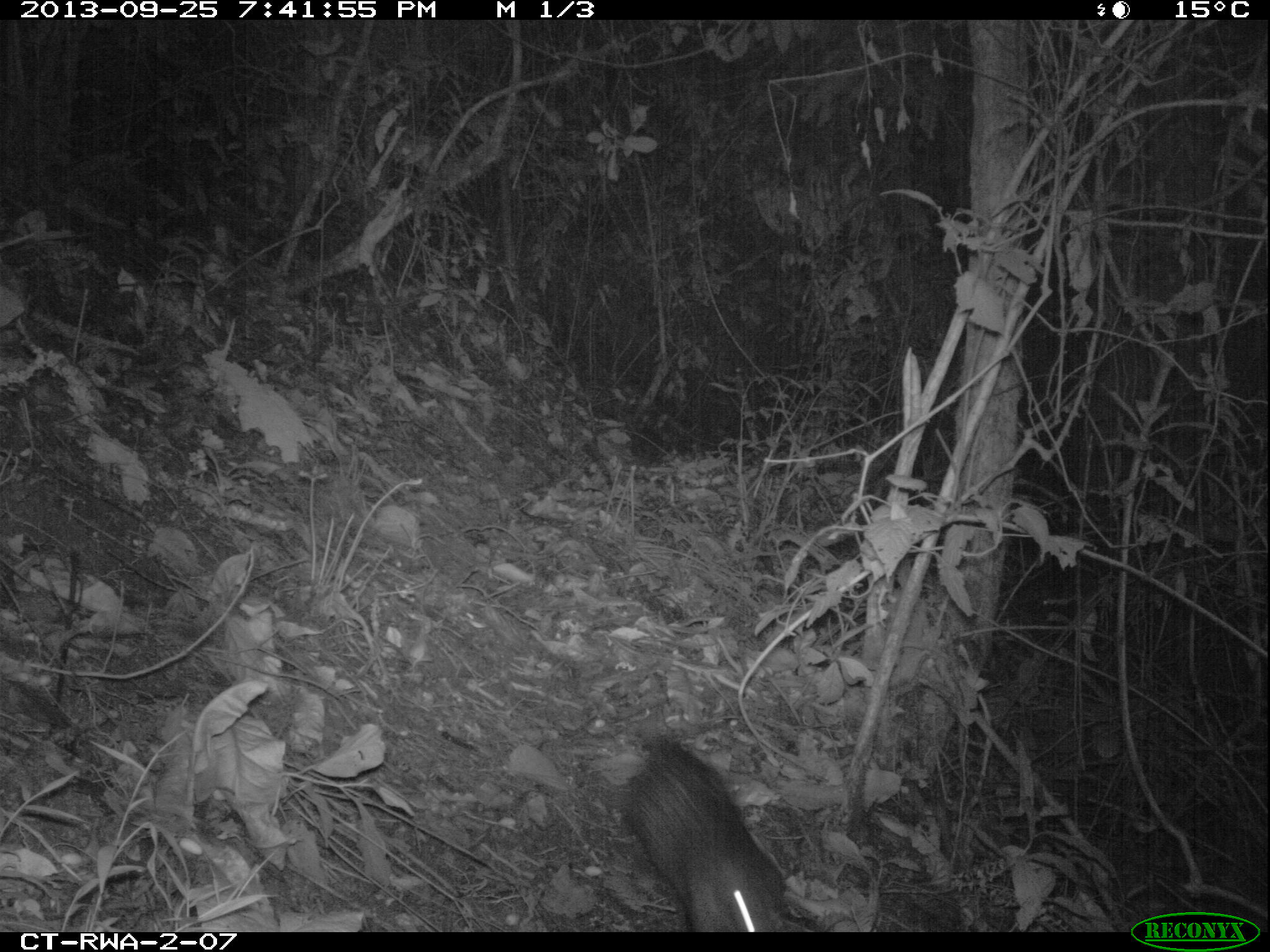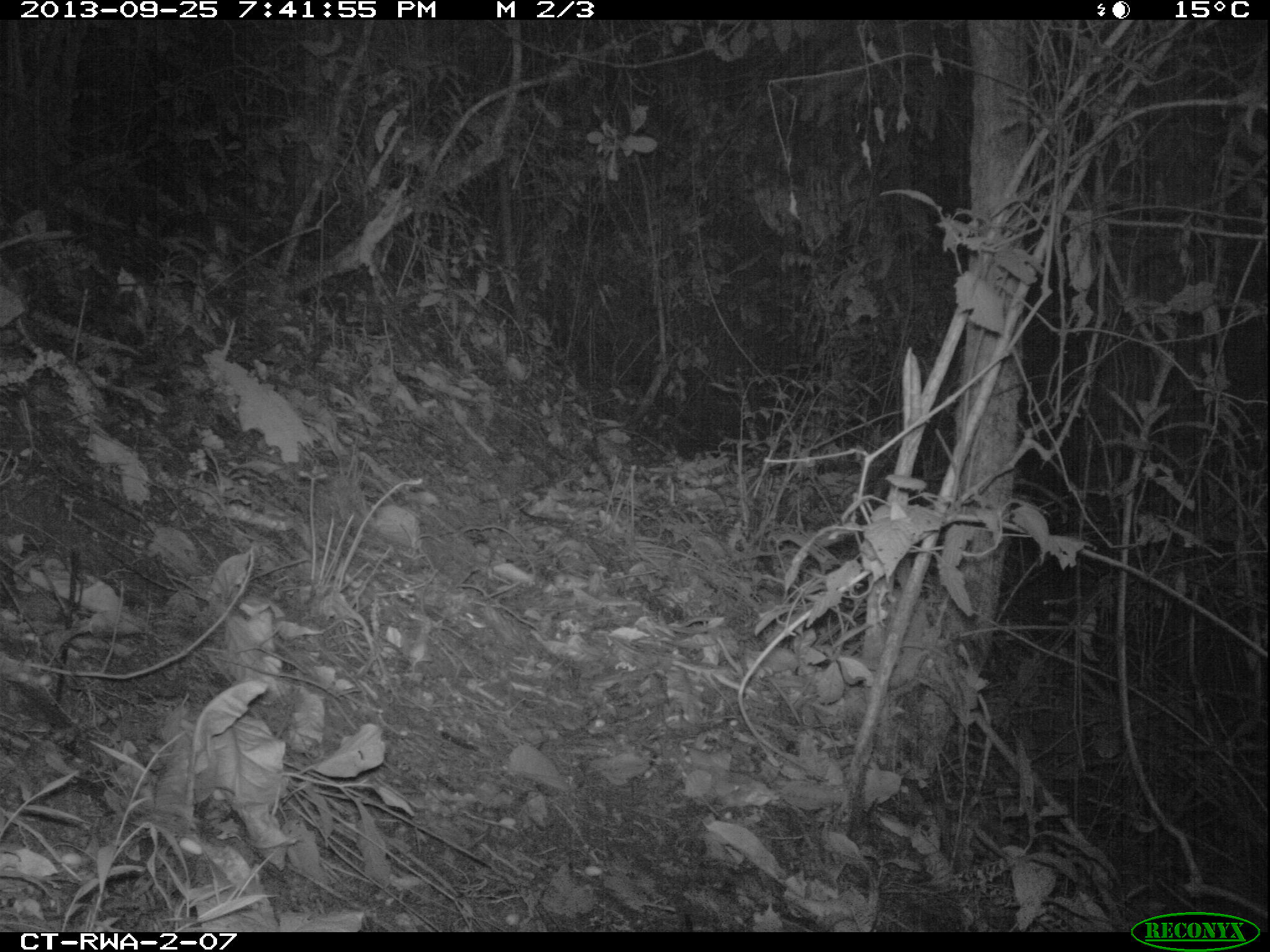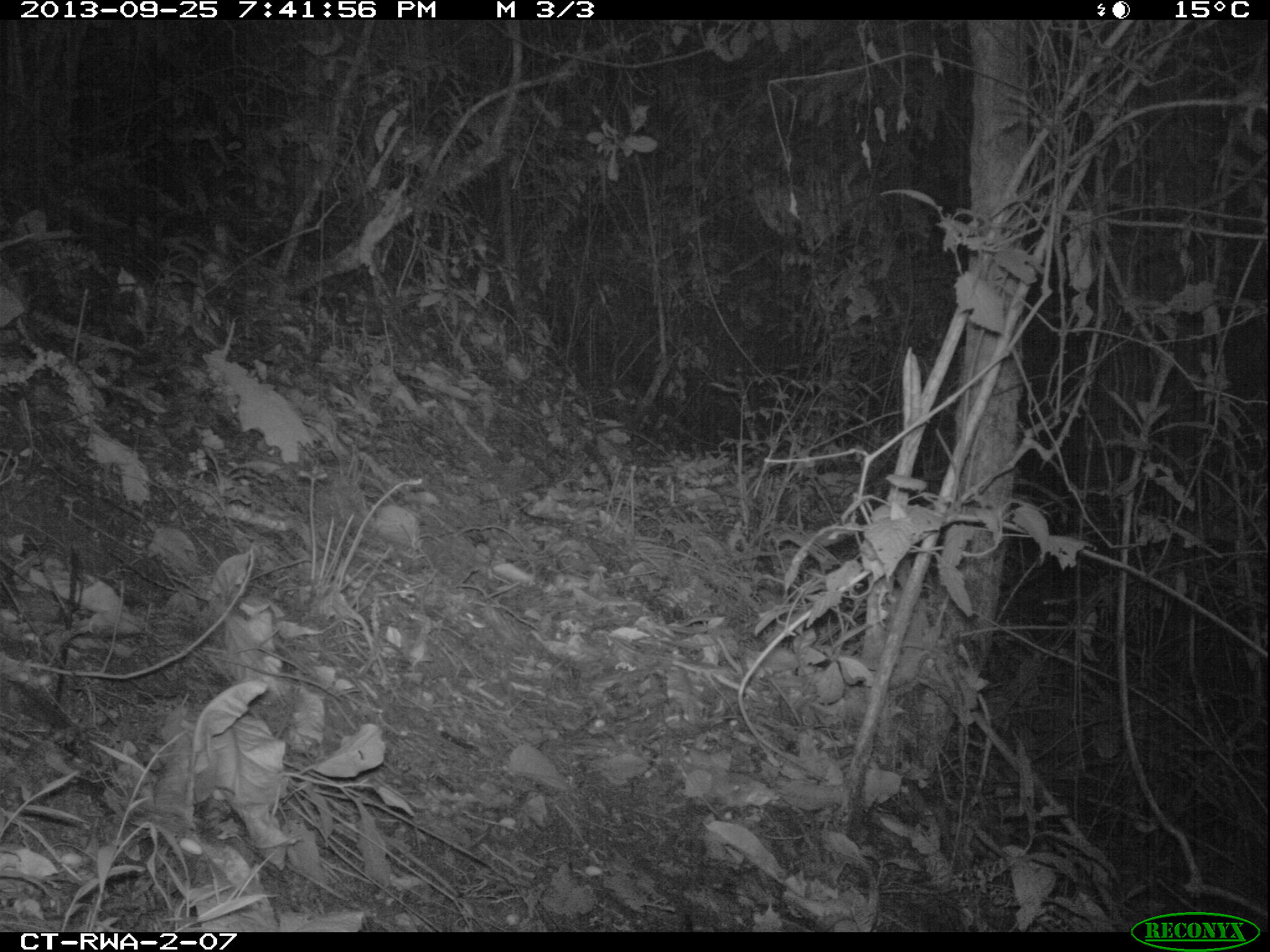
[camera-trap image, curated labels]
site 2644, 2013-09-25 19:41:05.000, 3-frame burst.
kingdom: Animalia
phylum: Chordata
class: Mammalia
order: Rodentia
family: Hystricidae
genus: Atherurus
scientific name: Atherurus africanus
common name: african brush-tailed porcupine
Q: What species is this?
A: Atherurus africanus (african brush-tailed porcupine).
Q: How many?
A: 1.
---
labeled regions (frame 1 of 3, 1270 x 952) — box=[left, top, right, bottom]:
atherurus africanus: box=[626, 738, 789, 930]